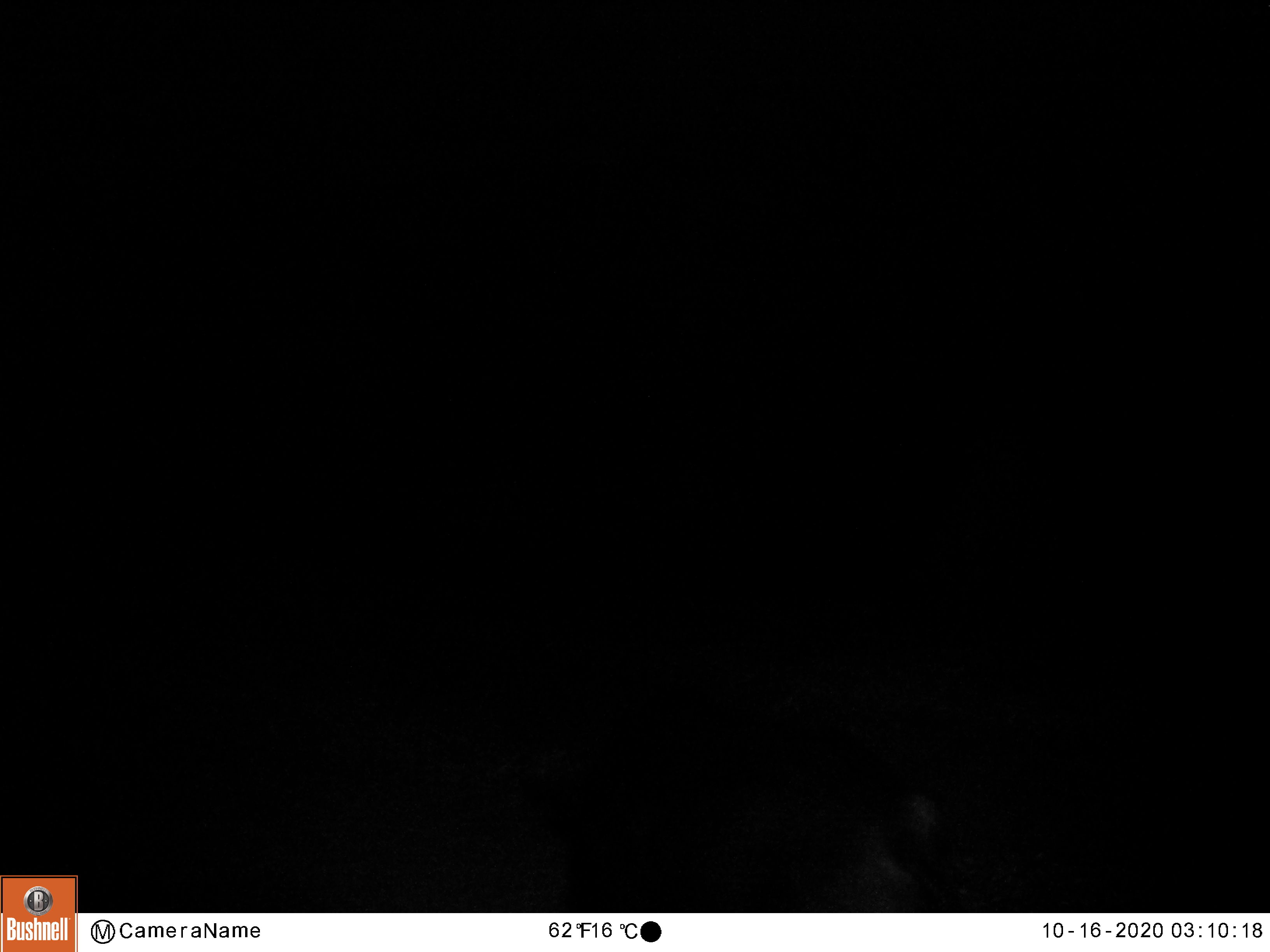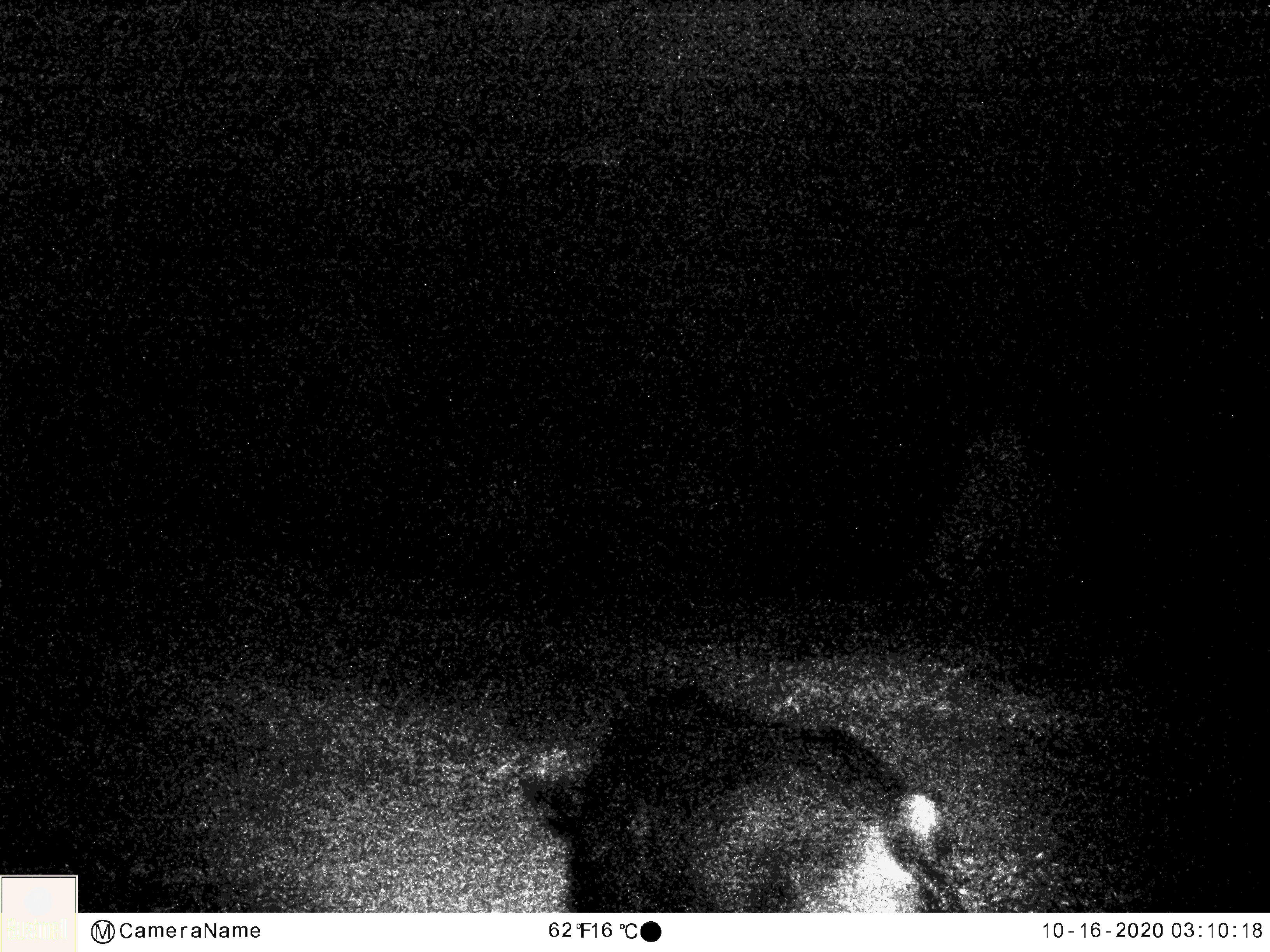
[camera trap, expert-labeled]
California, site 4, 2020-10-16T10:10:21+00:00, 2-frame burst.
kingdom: Animalia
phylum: Chordata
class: Mammalia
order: Artiodactyla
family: Suidae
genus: Sus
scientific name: Sus scrofa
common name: wild boar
Wild boar (Sus scrofa).